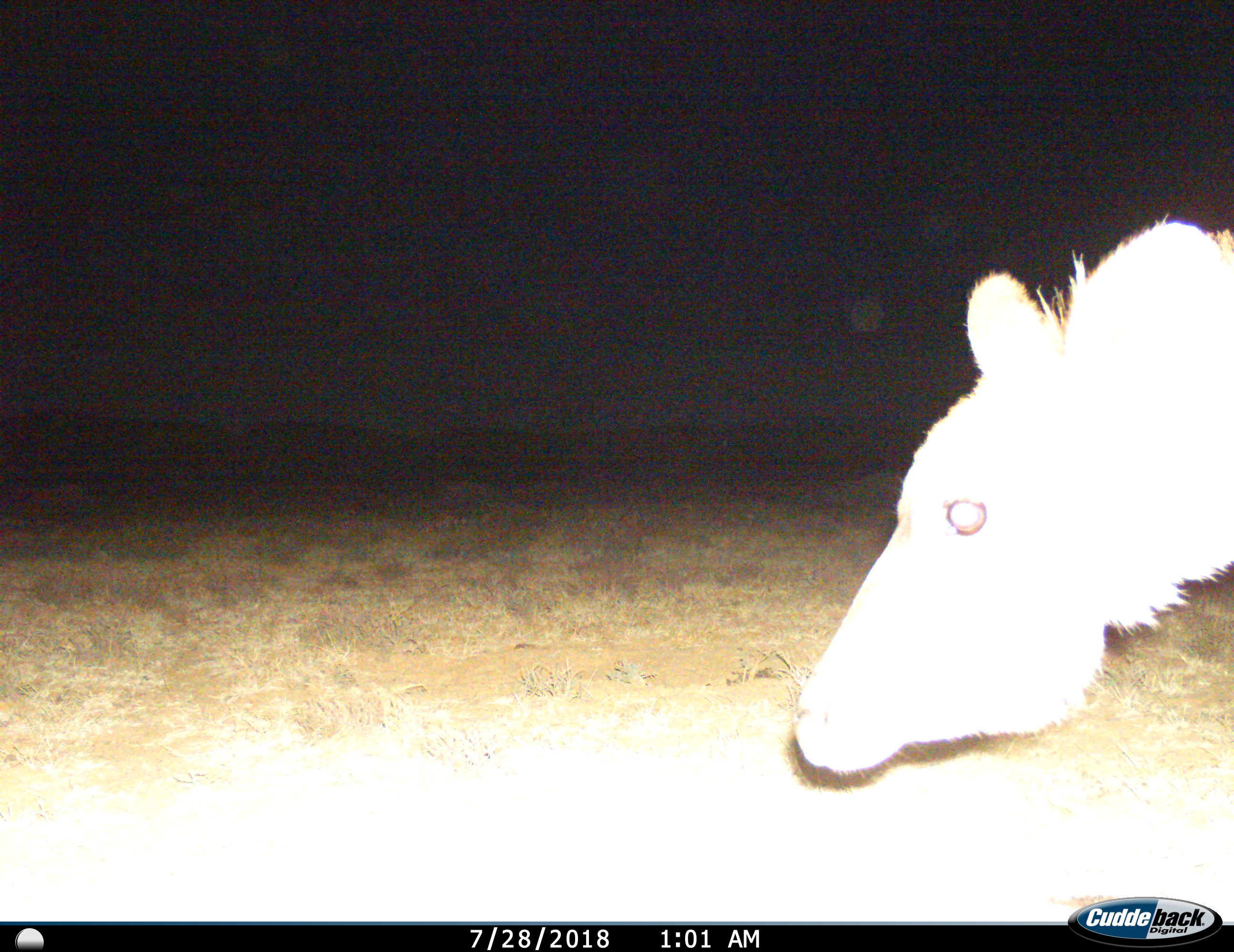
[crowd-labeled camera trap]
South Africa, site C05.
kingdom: Animalia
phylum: Chordata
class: Mammalia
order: Artiodactyla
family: Bovidae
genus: Tragelaphus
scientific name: Tragelaphus strepsiceros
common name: greater kudu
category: kudu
Kudu (greater kudu) (Tragelaphus strepsiceros), count 1. Behavior (volunteer vote fractions): standing 71%, resting 0%, moving 0%, interacting 0%. Young present (vote fraction): 0%. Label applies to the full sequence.